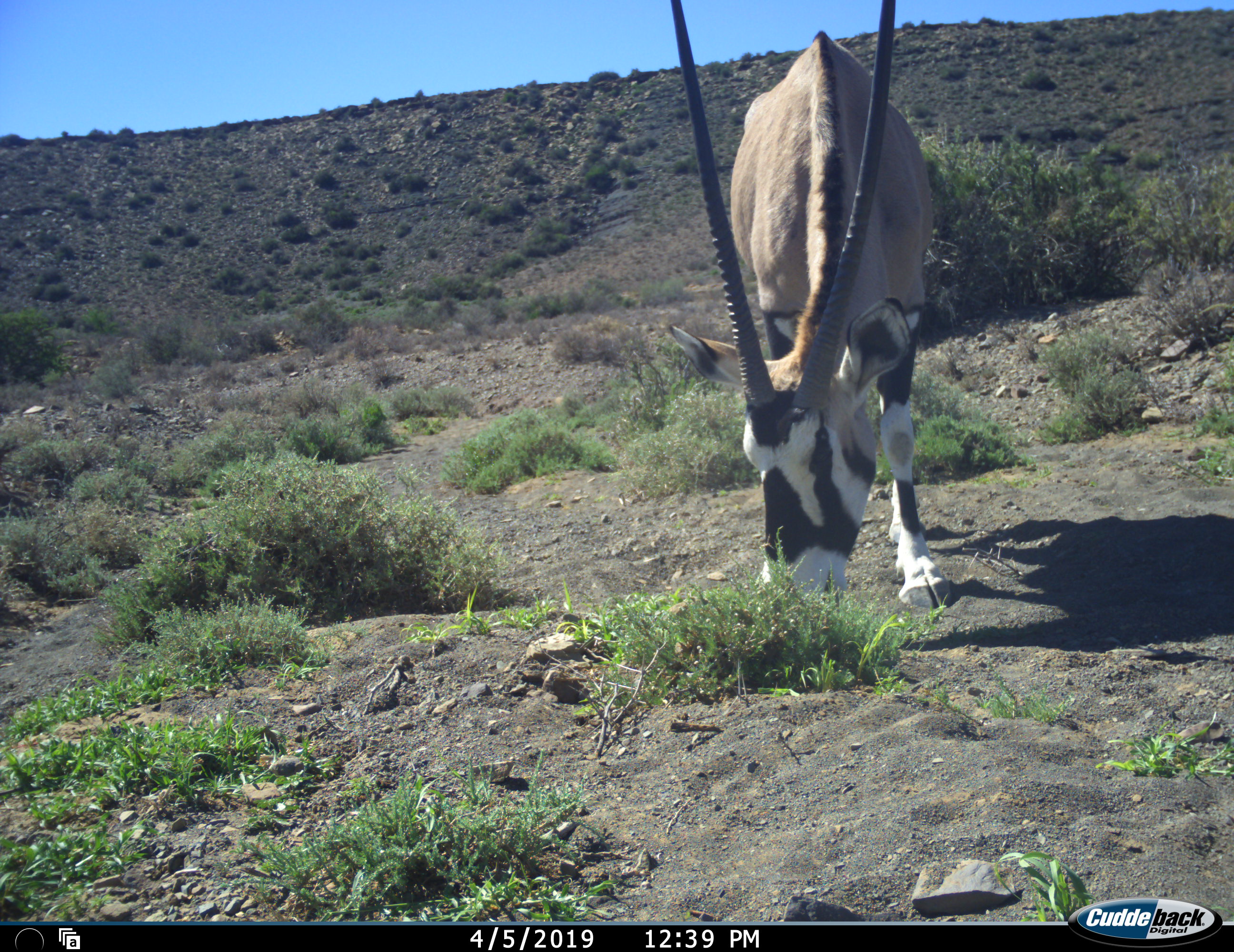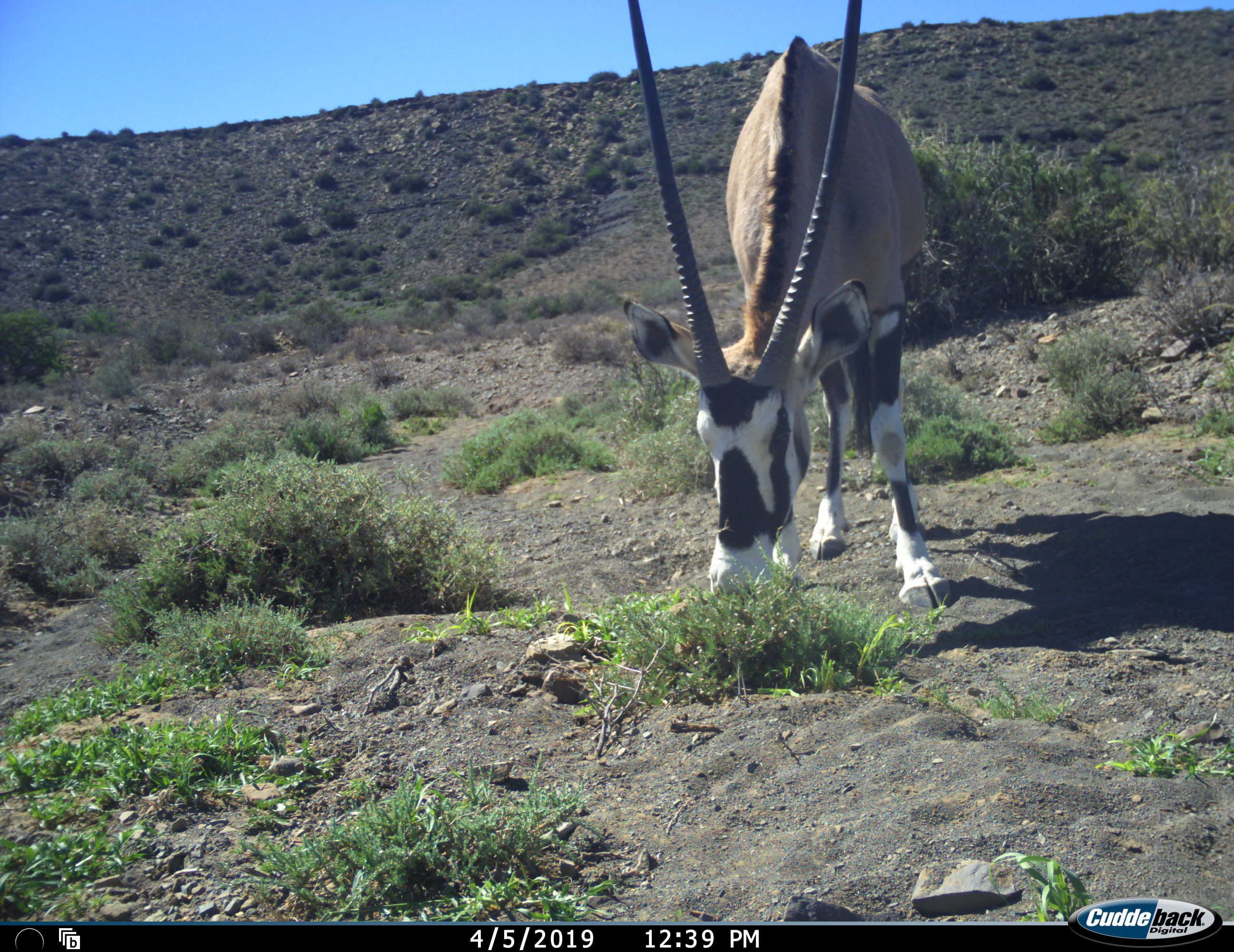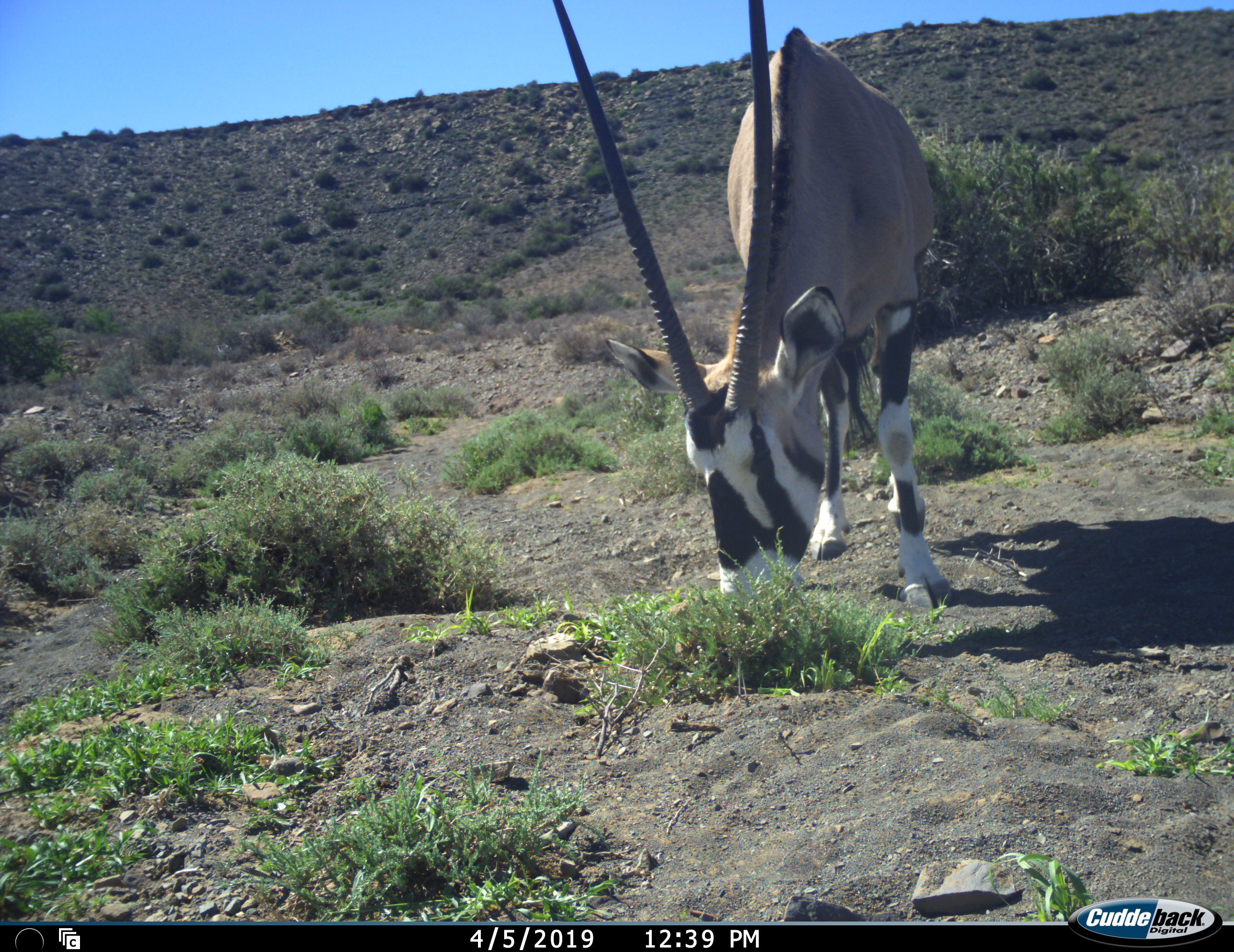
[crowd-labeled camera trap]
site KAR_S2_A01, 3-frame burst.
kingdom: Animalia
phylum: Chordata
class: Mammalia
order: Artiodactyla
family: Bovidae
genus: Oryx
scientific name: Oryx gazella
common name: gemsbok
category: oryx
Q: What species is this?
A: Oryx (gemsbok) (Oryx gazella).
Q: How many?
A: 1.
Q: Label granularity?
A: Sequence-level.